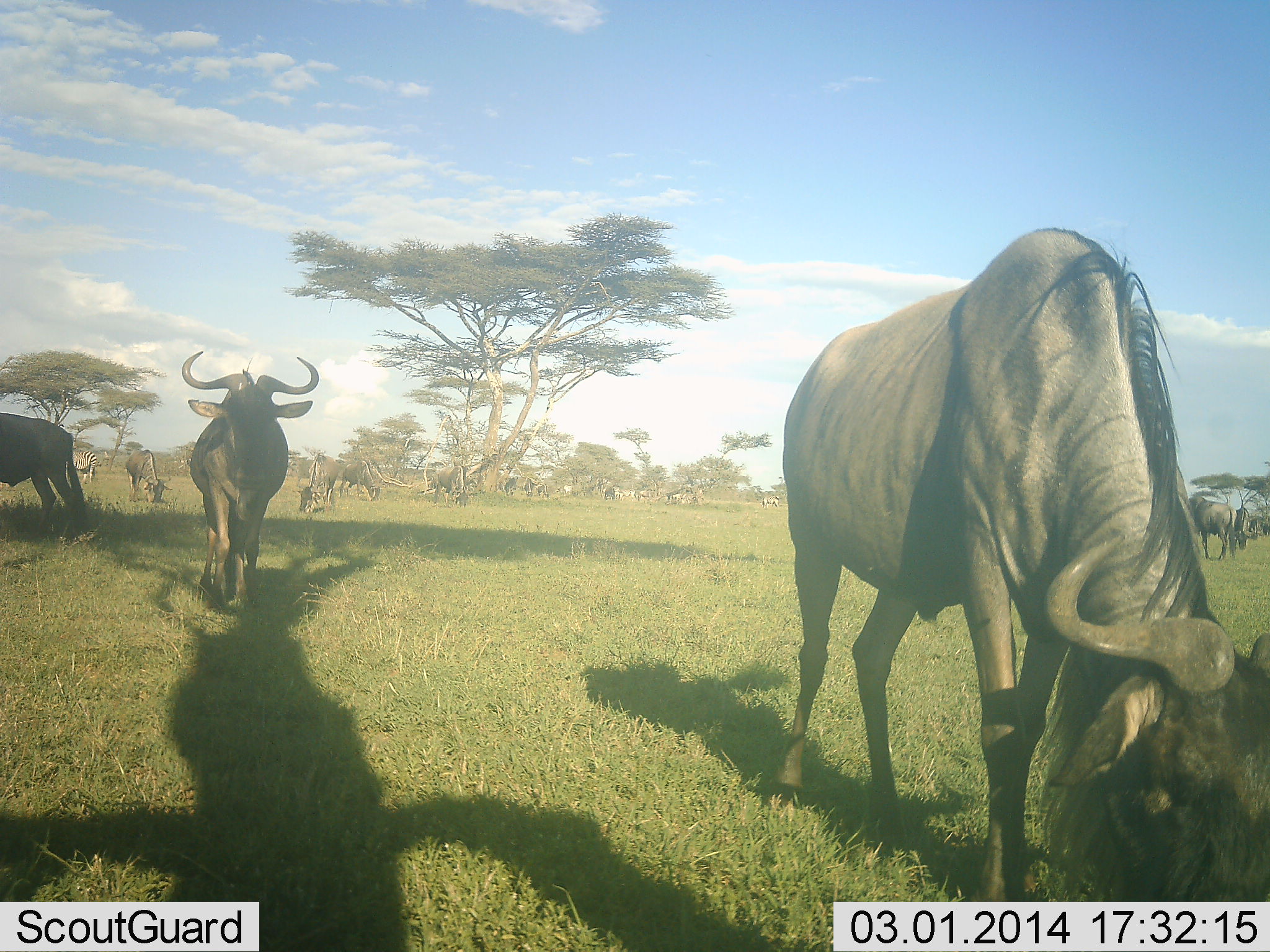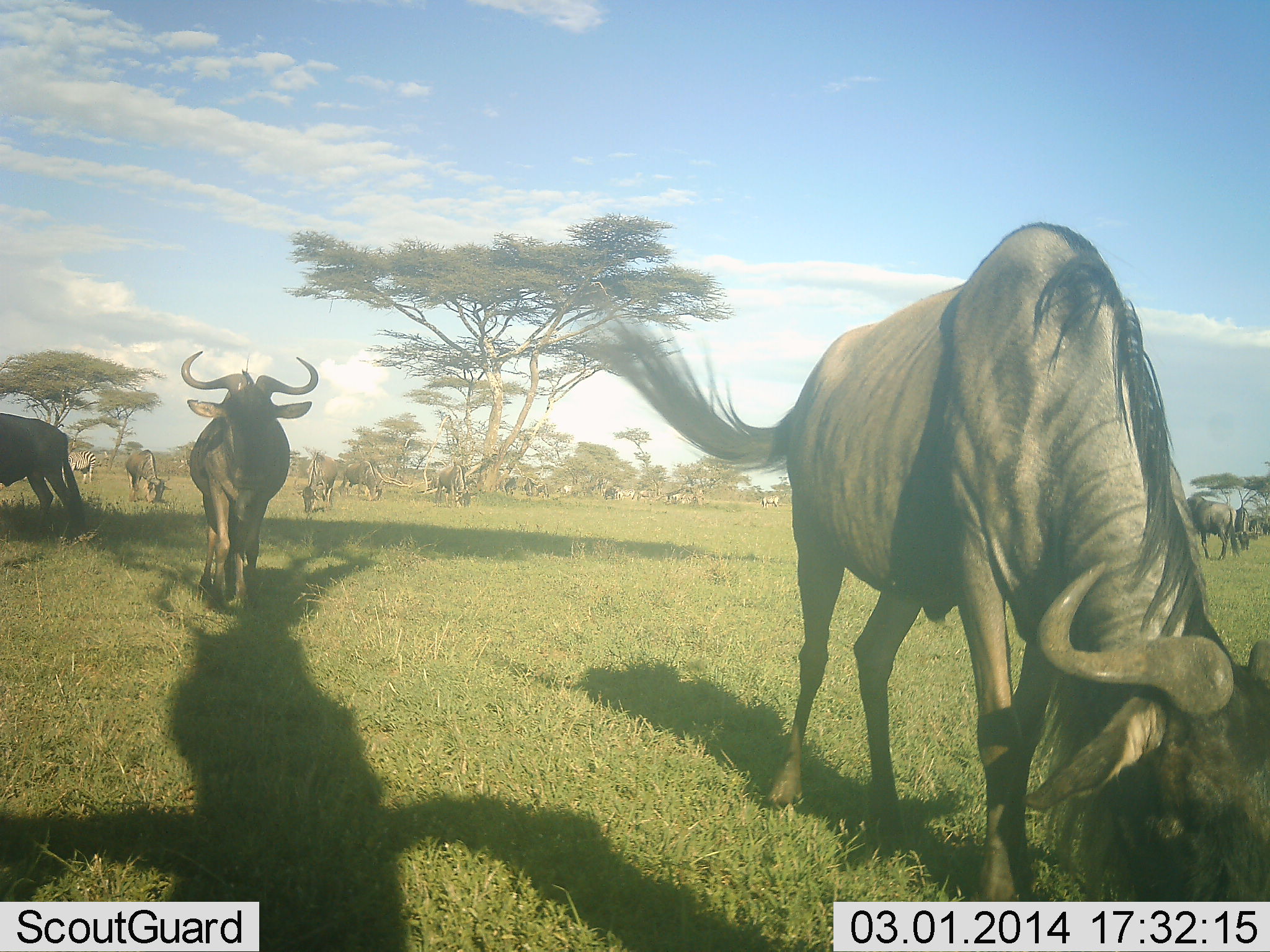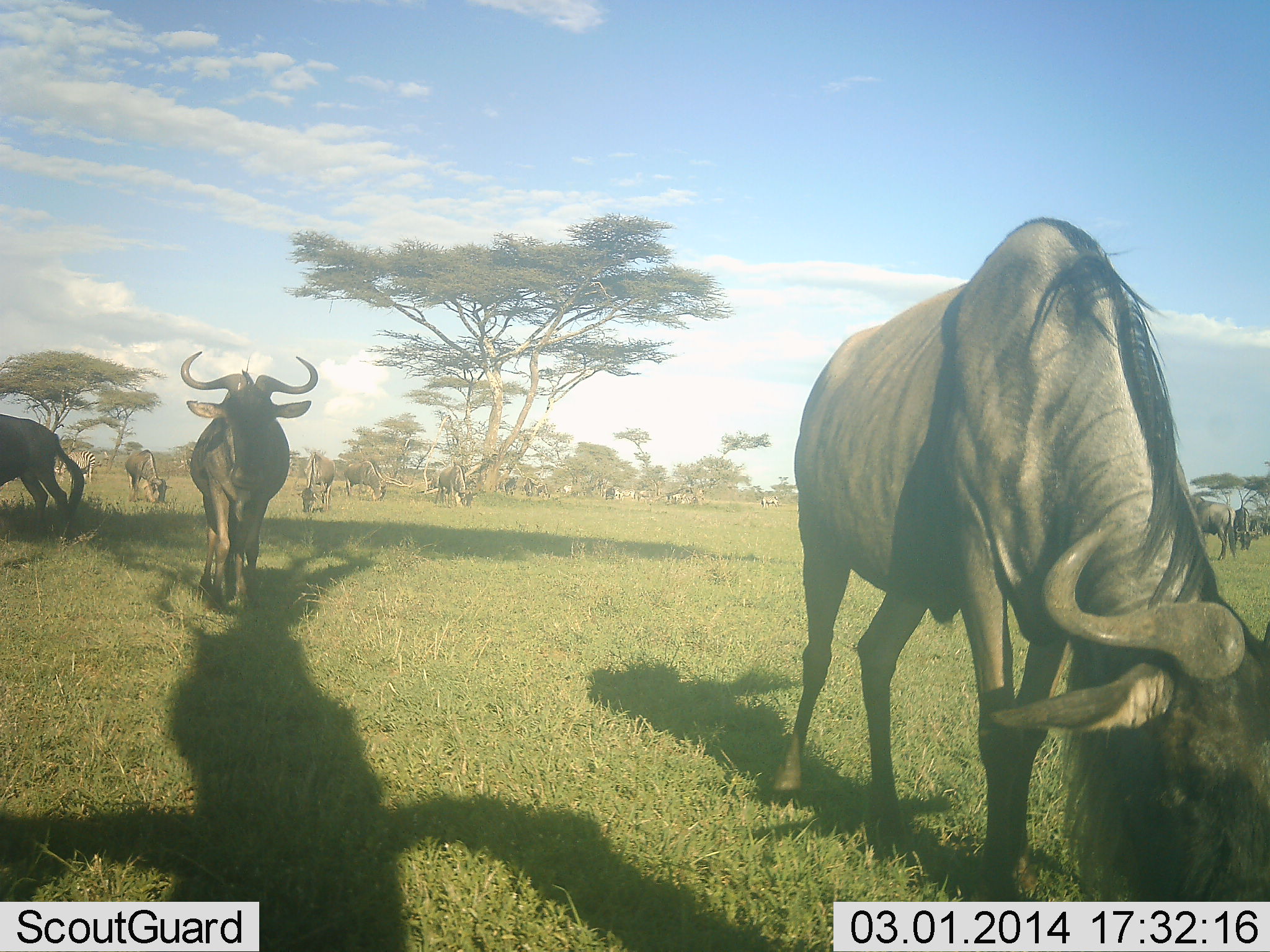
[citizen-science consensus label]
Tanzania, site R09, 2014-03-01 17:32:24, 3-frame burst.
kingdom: Animalia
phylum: Chordata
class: Mammalia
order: Artiodactyla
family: Bovidae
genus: Connochaetes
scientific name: Connochaetes taurinus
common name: blue wildebeest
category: wildebeest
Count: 11-50.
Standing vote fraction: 56%.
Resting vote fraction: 4%.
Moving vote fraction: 40%.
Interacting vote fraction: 0%.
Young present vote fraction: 0%.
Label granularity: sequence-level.